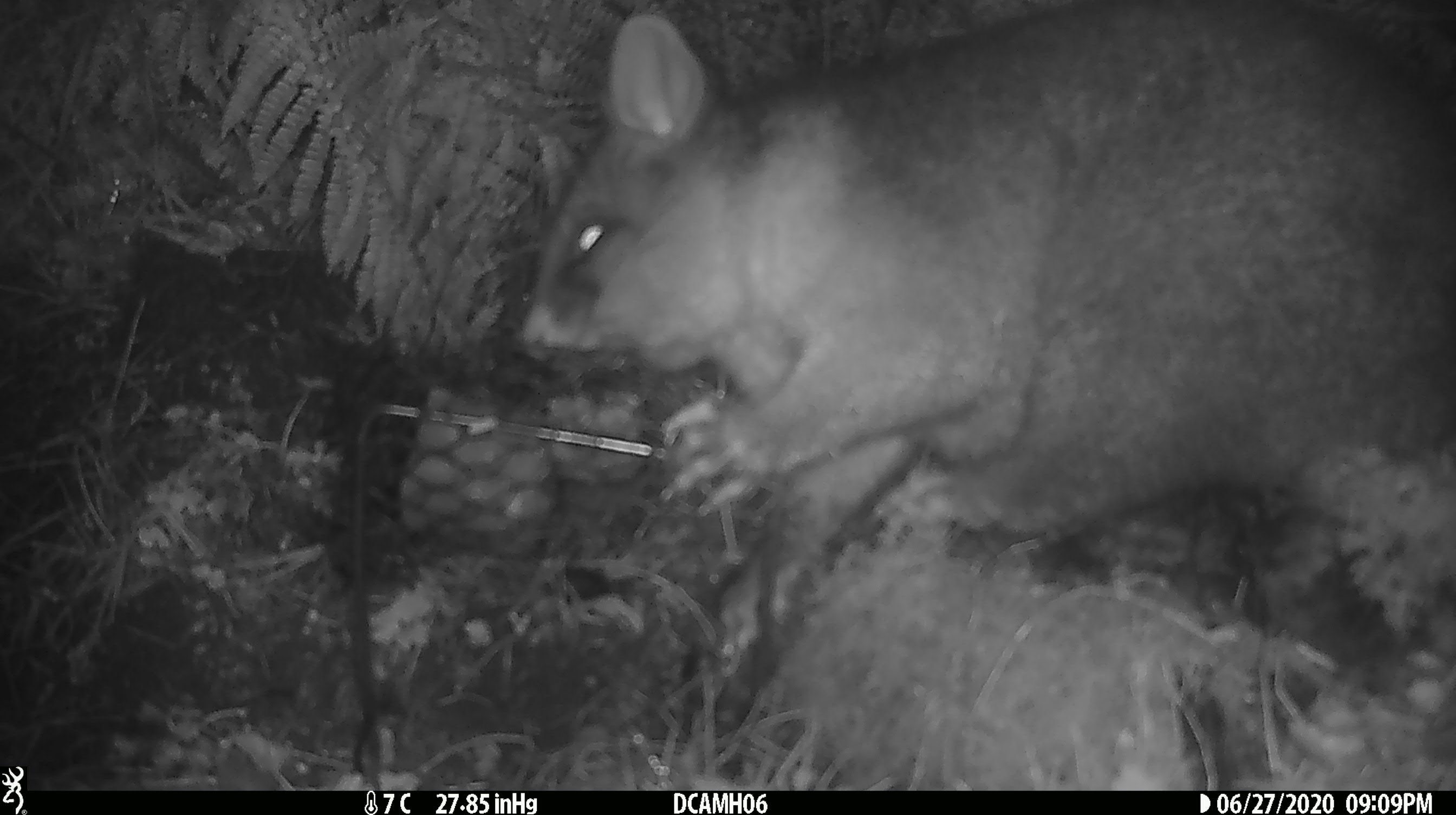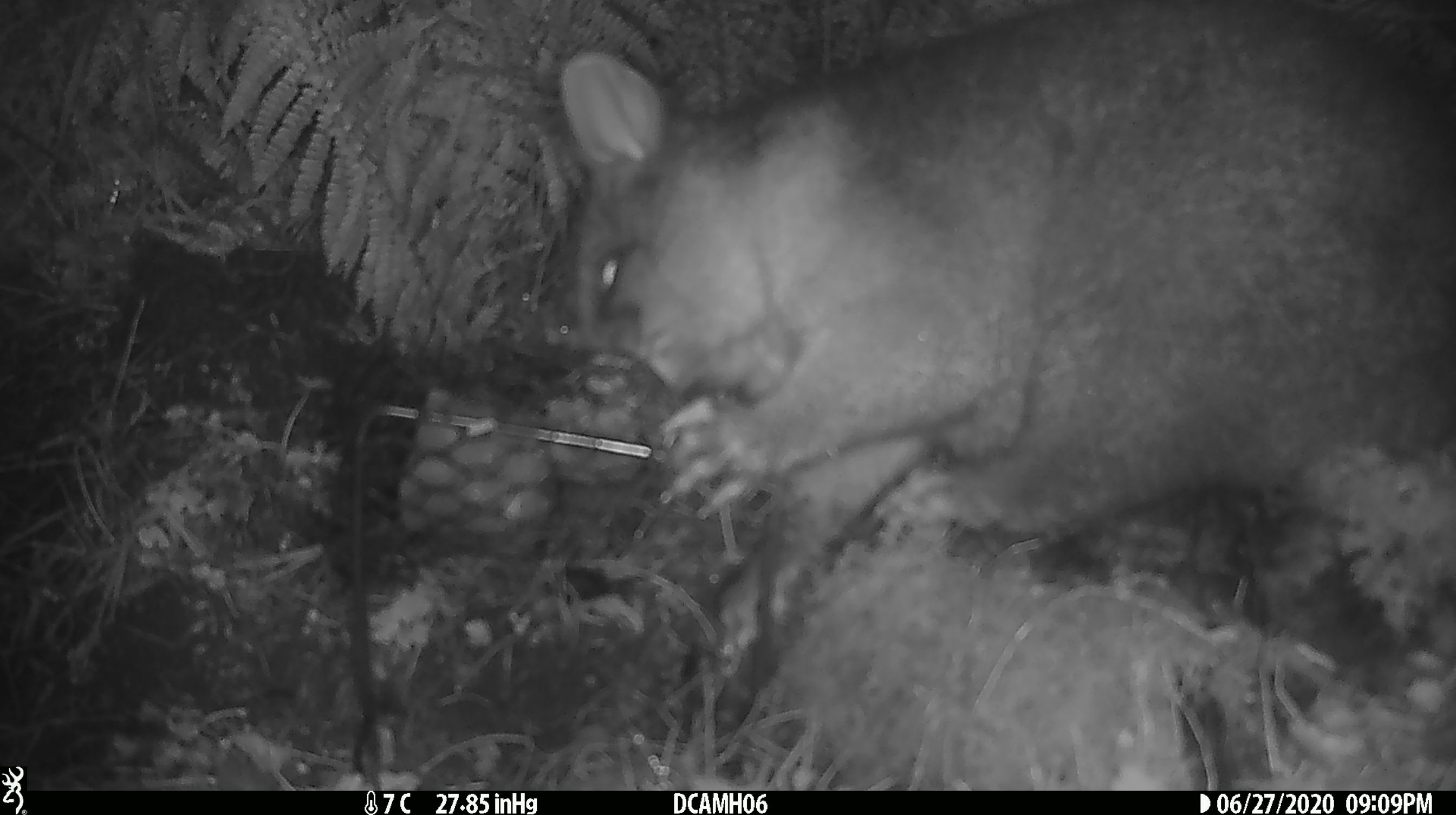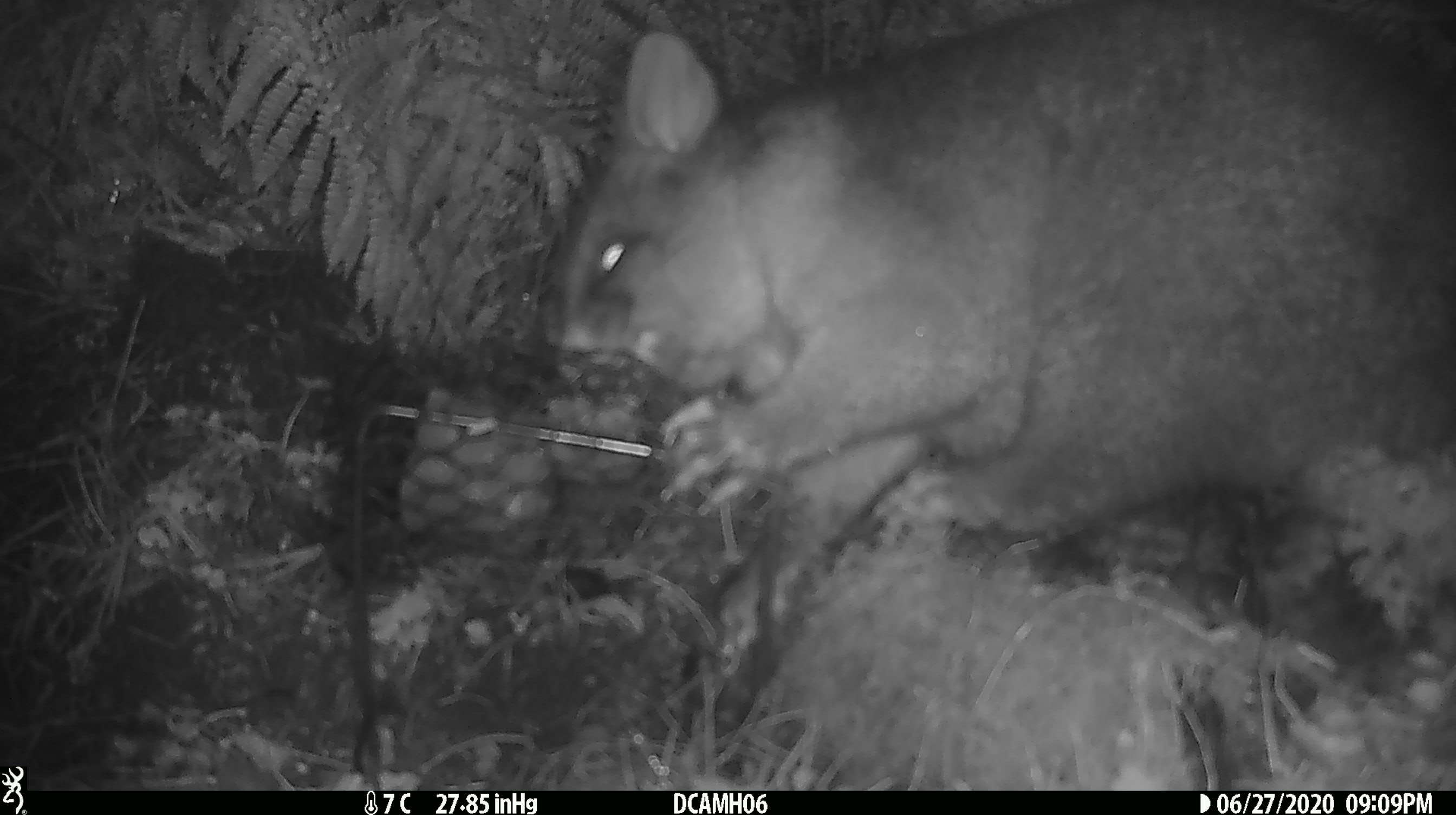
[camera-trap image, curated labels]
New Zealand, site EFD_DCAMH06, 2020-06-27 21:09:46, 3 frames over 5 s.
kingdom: Animalia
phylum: Chordata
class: Mammalia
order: Diprotodontia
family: Phalangeridae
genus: Trichosurus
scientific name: Trichosurus vulpecula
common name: common brushtail possum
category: possum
Possum (common brushtail possum) (Trichosurus vulpecula).